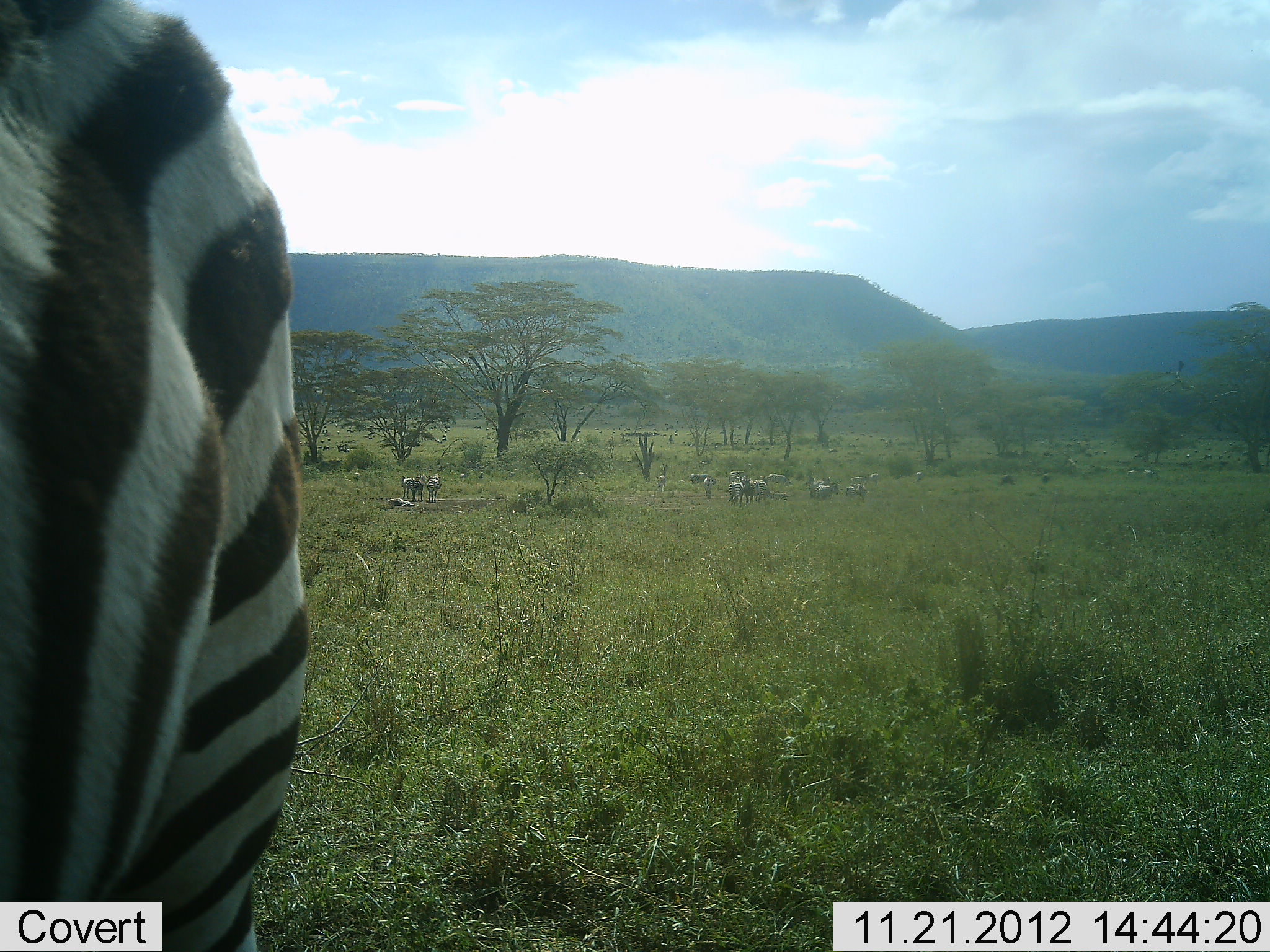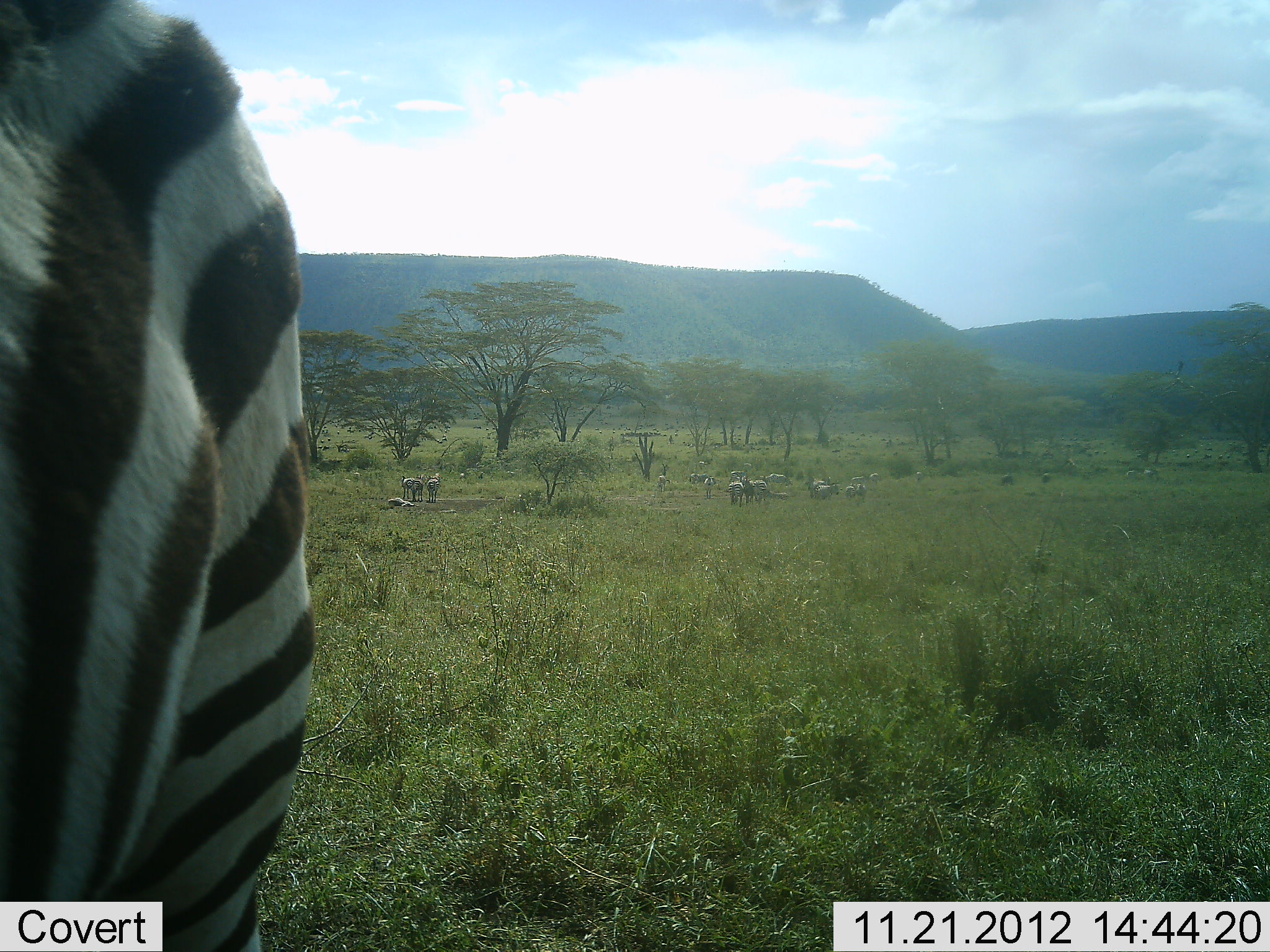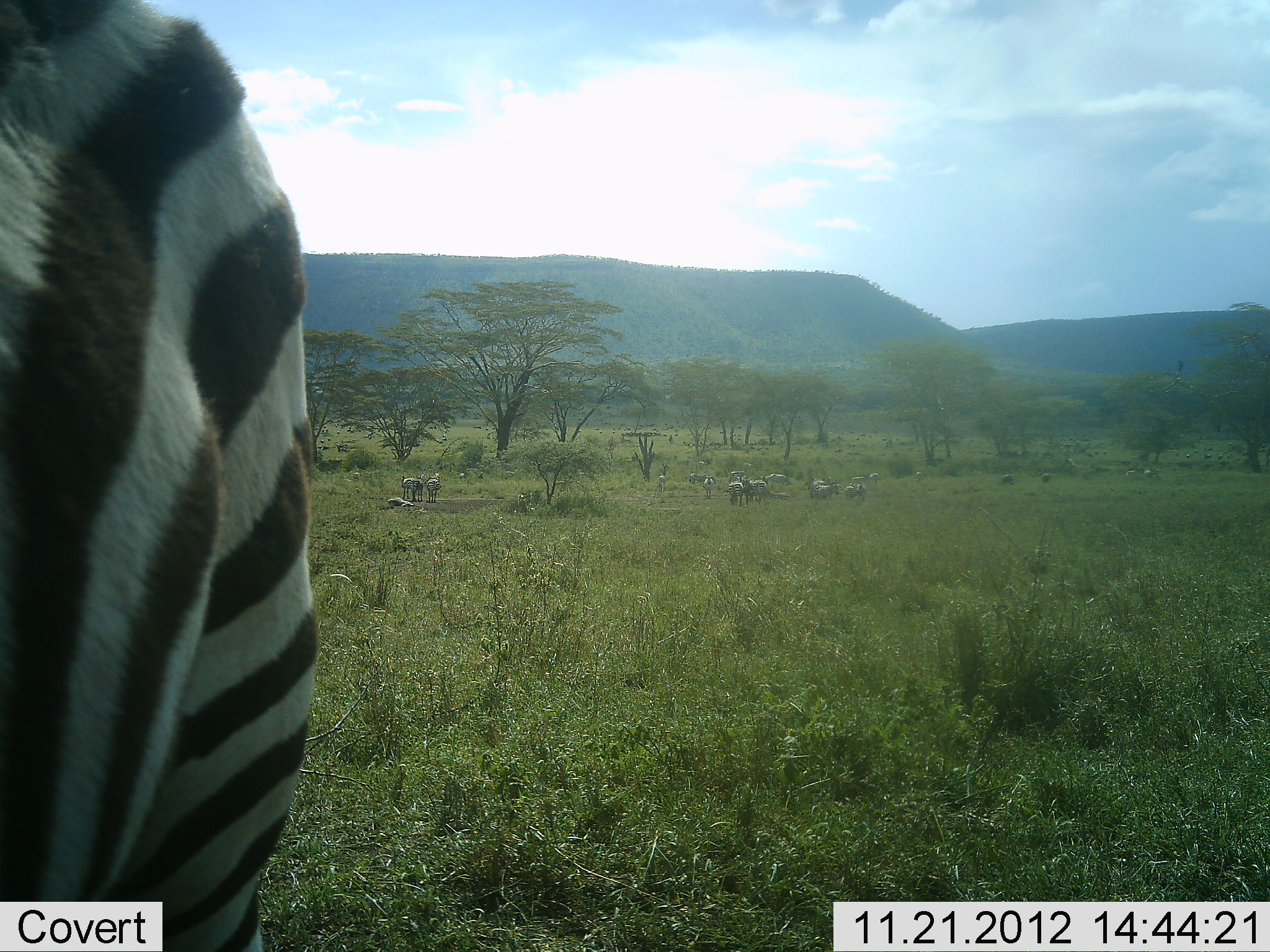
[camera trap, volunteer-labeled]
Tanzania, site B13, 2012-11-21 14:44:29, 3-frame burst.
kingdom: Animalia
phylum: Chordata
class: Mammalia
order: Perissodactyla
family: Equidae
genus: Equus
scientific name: Equus quagga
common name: plains zebra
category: zebra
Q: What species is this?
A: Zebra (plains zebra) (Equus quagga).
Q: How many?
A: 10.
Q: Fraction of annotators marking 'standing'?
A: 100%.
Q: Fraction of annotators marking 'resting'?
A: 10%.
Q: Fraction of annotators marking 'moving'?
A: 0%.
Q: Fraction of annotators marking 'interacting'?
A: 0%.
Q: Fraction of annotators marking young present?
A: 0%.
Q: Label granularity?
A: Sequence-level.